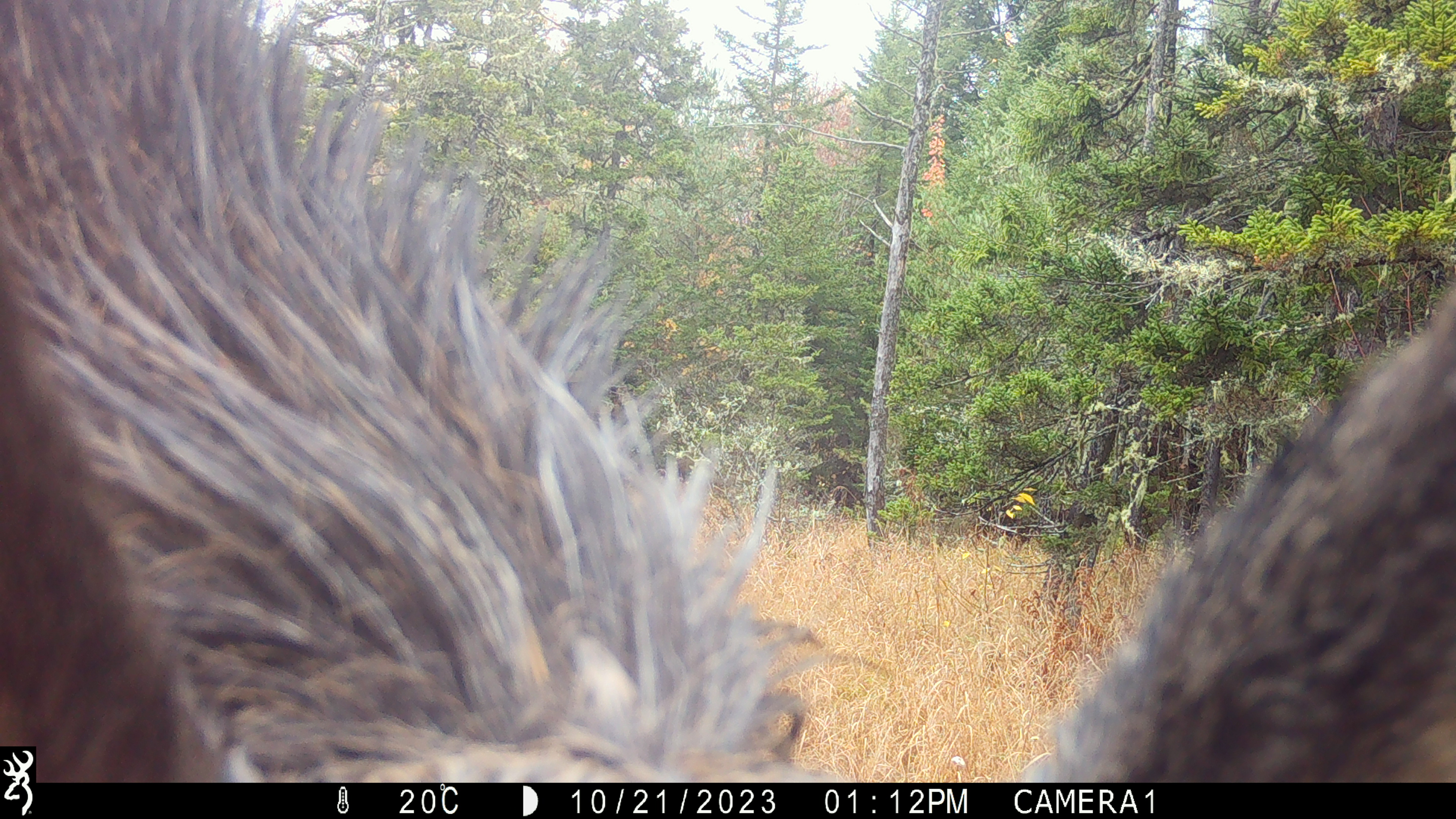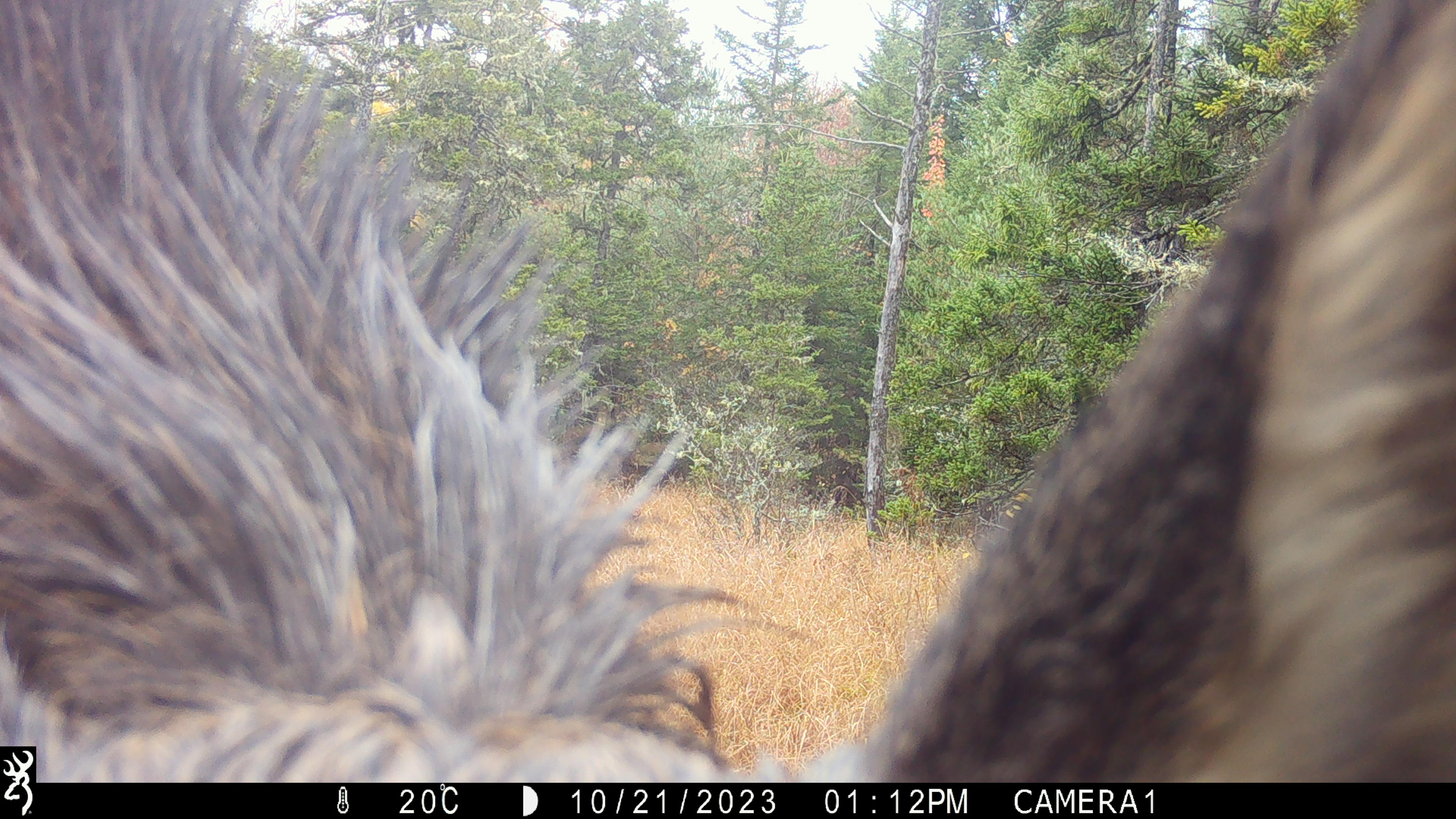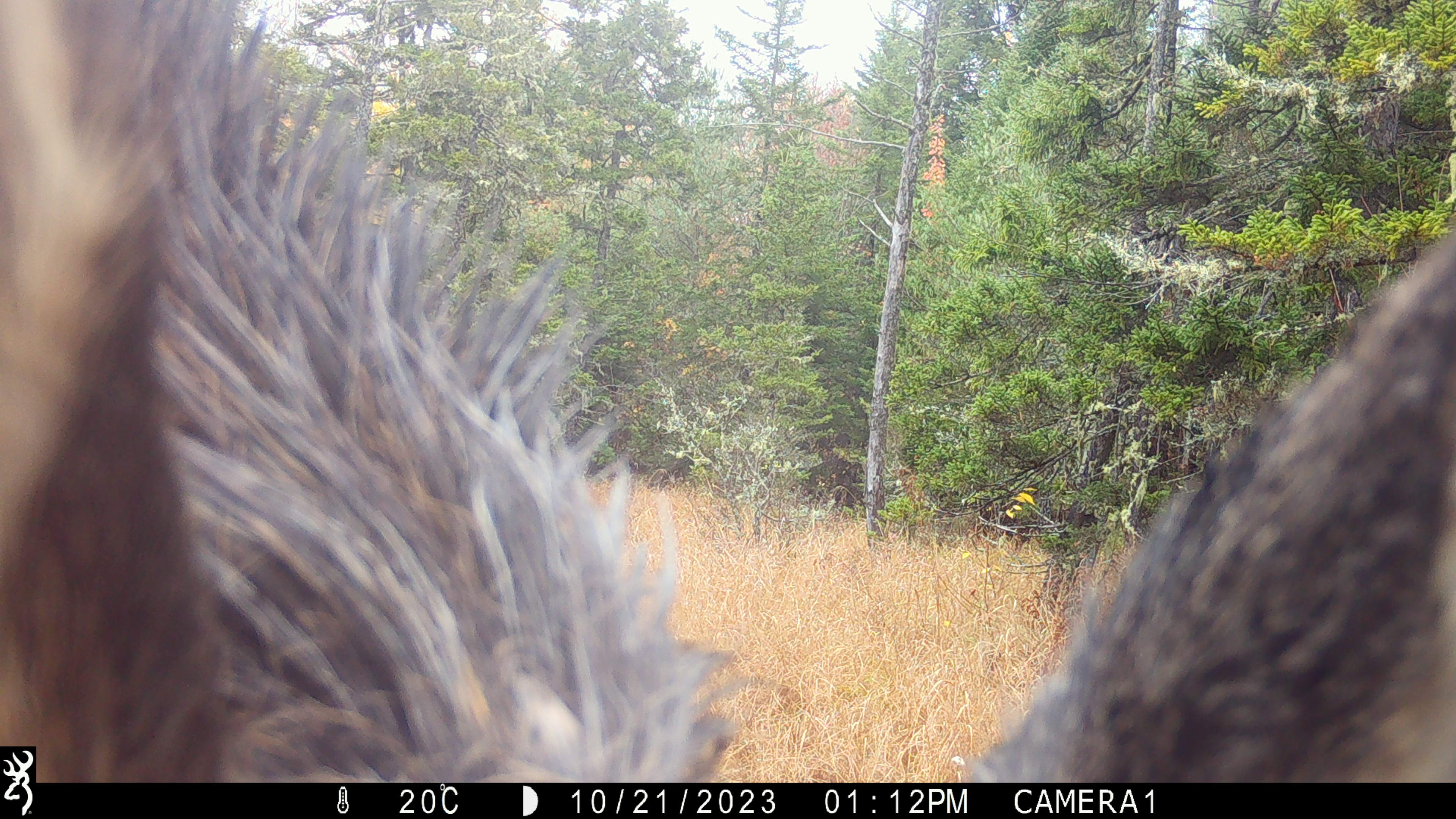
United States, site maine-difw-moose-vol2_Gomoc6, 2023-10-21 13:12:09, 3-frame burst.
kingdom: Animalia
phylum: Chordata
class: Mammalia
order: Artiodactyla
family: Cervidae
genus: Alces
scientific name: Alces alces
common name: moose